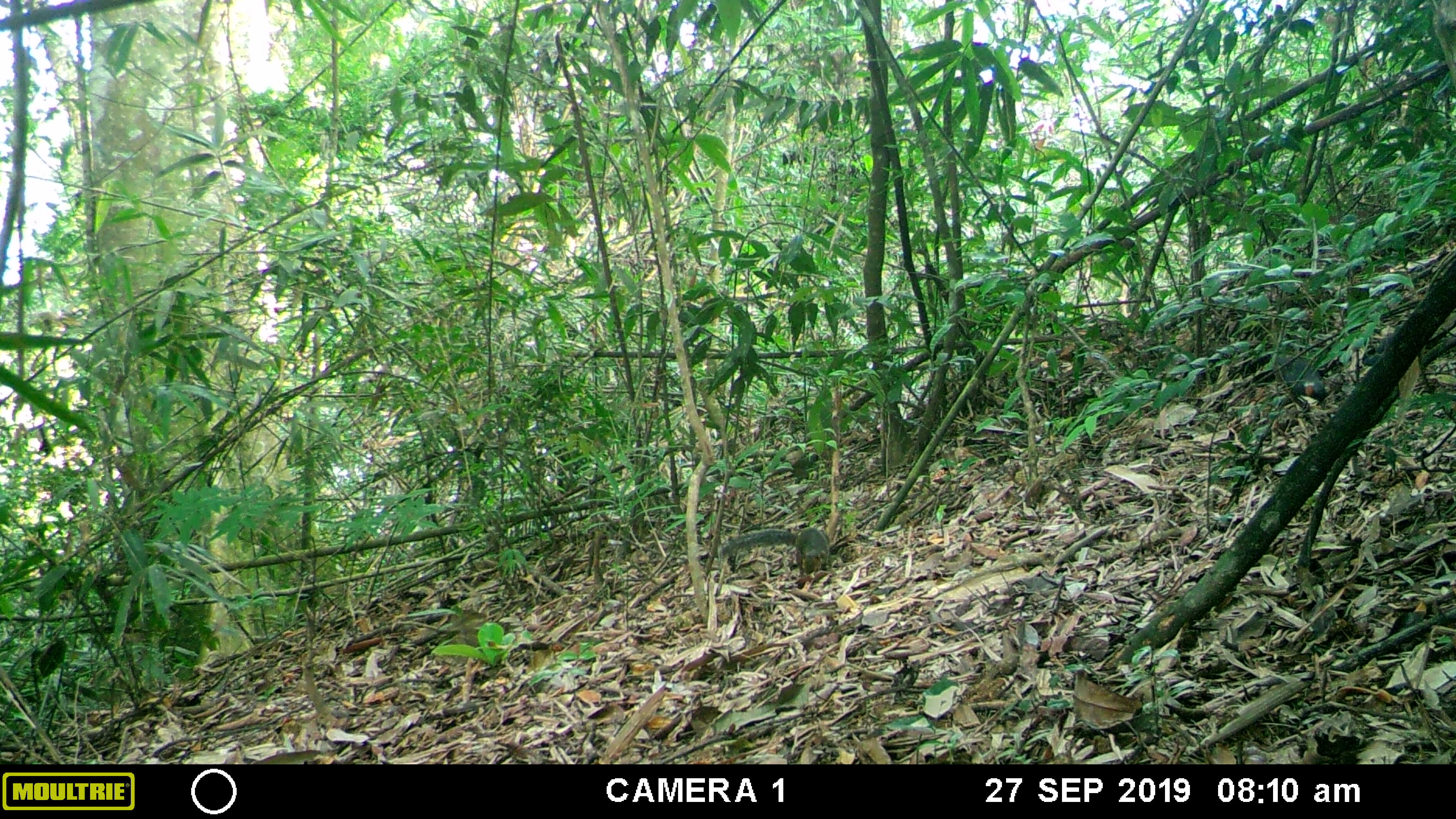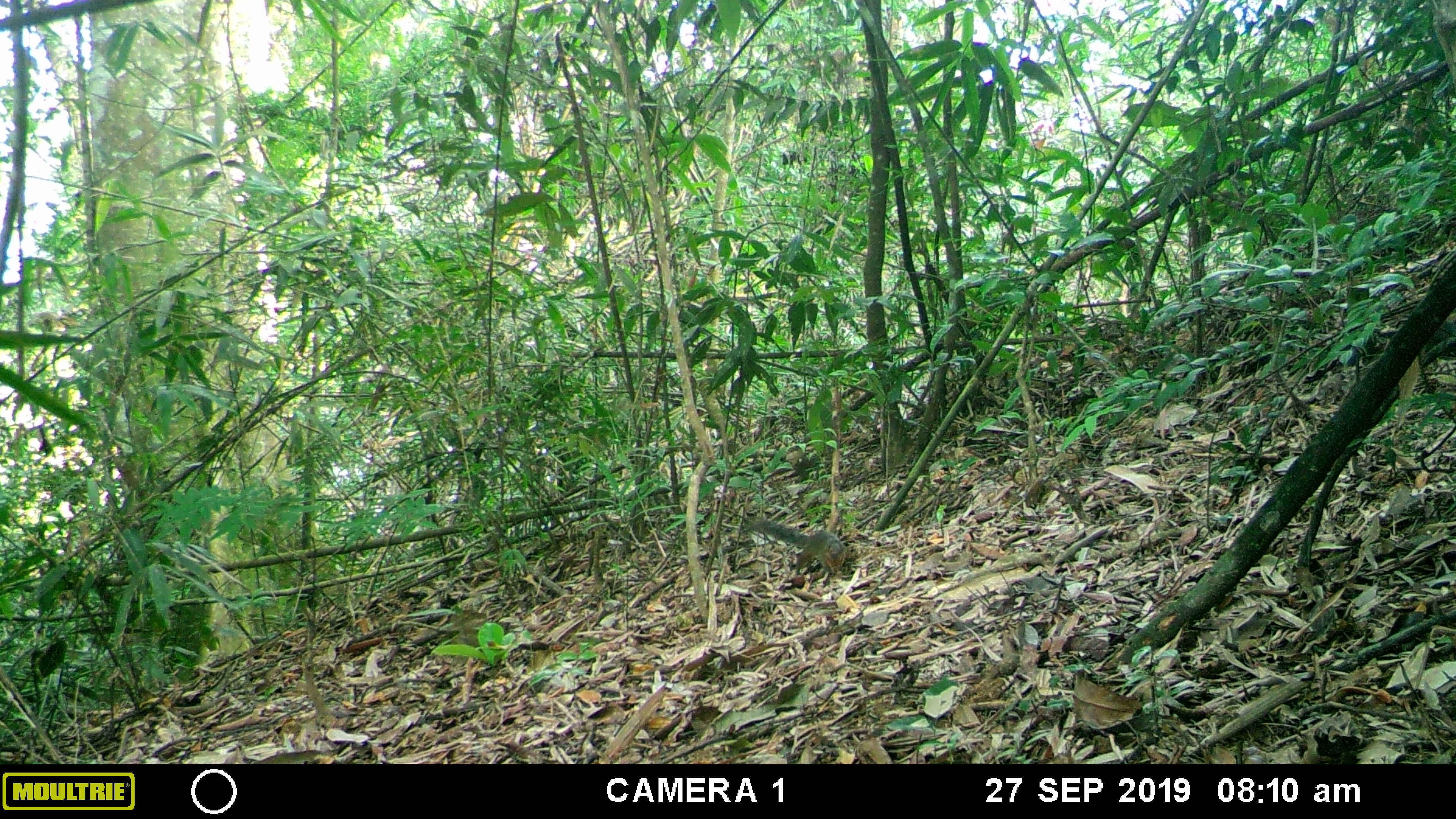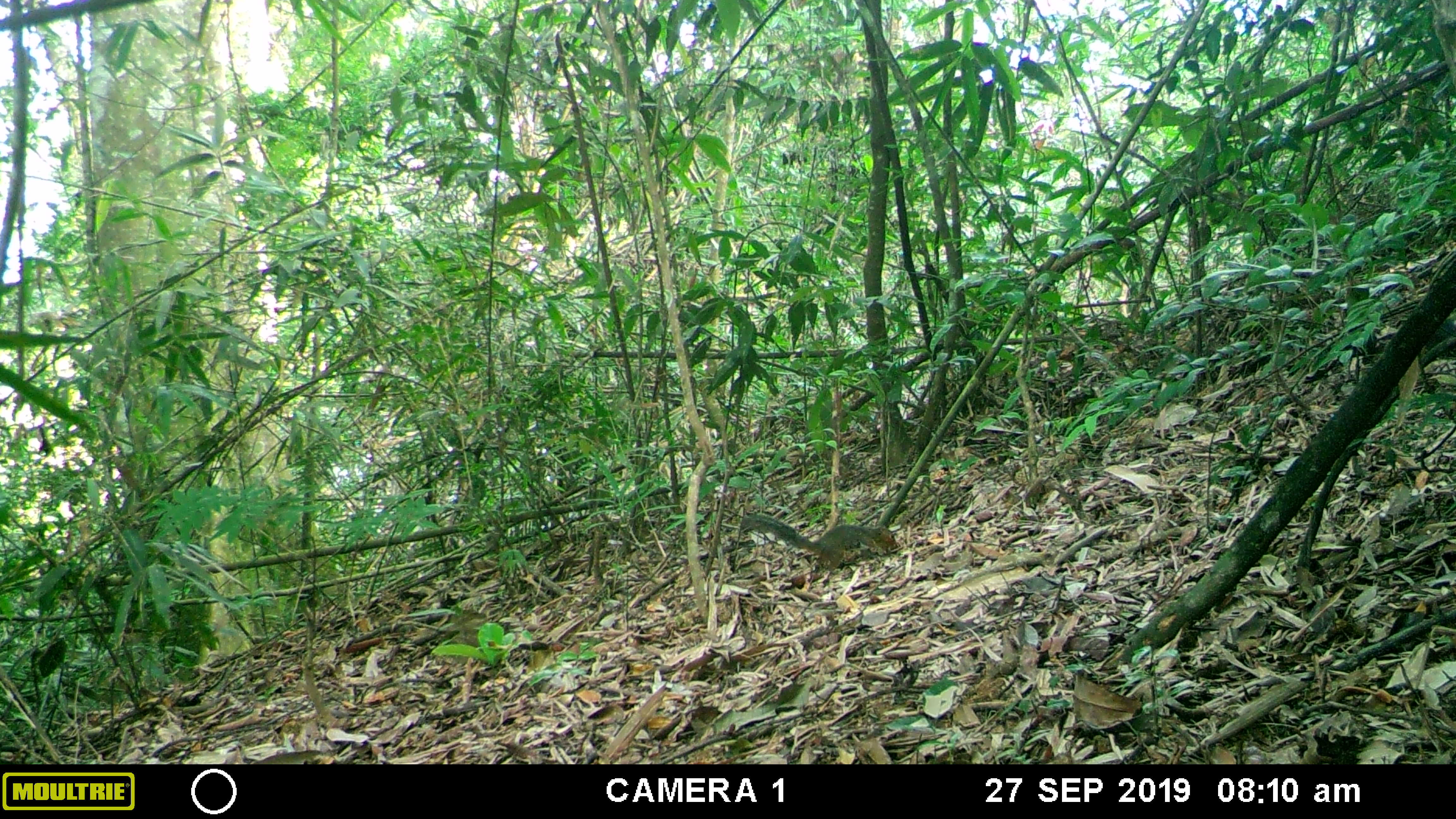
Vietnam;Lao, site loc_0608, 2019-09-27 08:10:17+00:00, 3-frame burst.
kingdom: Animalia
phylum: Chordata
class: Mammalia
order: Rodentia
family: Sciuridae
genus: Dremomys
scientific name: Dremomys rufigenis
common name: red-cheeked squirrel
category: red cheeked squirrel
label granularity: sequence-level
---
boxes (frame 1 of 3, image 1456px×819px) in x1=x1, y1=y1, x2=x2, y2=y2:
red cheeked squirrel: x1=717, y1=526, x2=830, y2=575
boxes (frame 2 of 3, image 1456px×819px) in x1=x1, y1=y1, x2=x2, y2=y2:
red cheeked squirrel: x1=743, y1=516, x2=845, y2=575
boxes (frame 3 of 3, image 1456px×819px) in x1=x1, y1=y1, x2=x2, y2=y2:
red cheeked squirrel: x1=739, y1=511, x2=897, y2=572